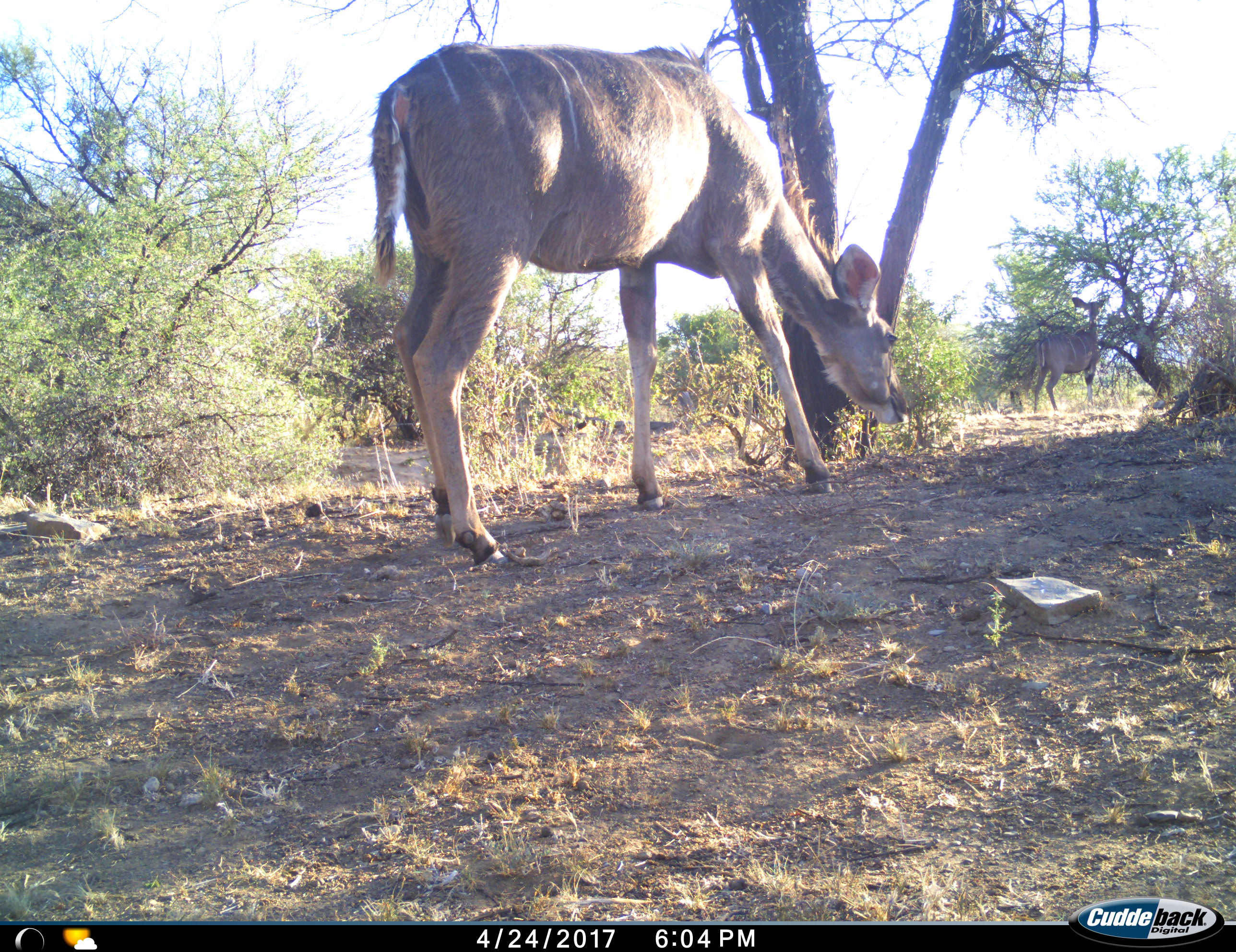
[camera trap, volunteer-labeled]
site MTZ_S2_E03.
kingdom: Animalia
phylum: Chordata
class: Mammalia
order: Artiodactyla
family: Bovidae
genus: Tragelaphus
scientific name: Tragelaphus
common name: kudu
Kudu (Tragelaphus), count 2. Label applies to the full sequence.